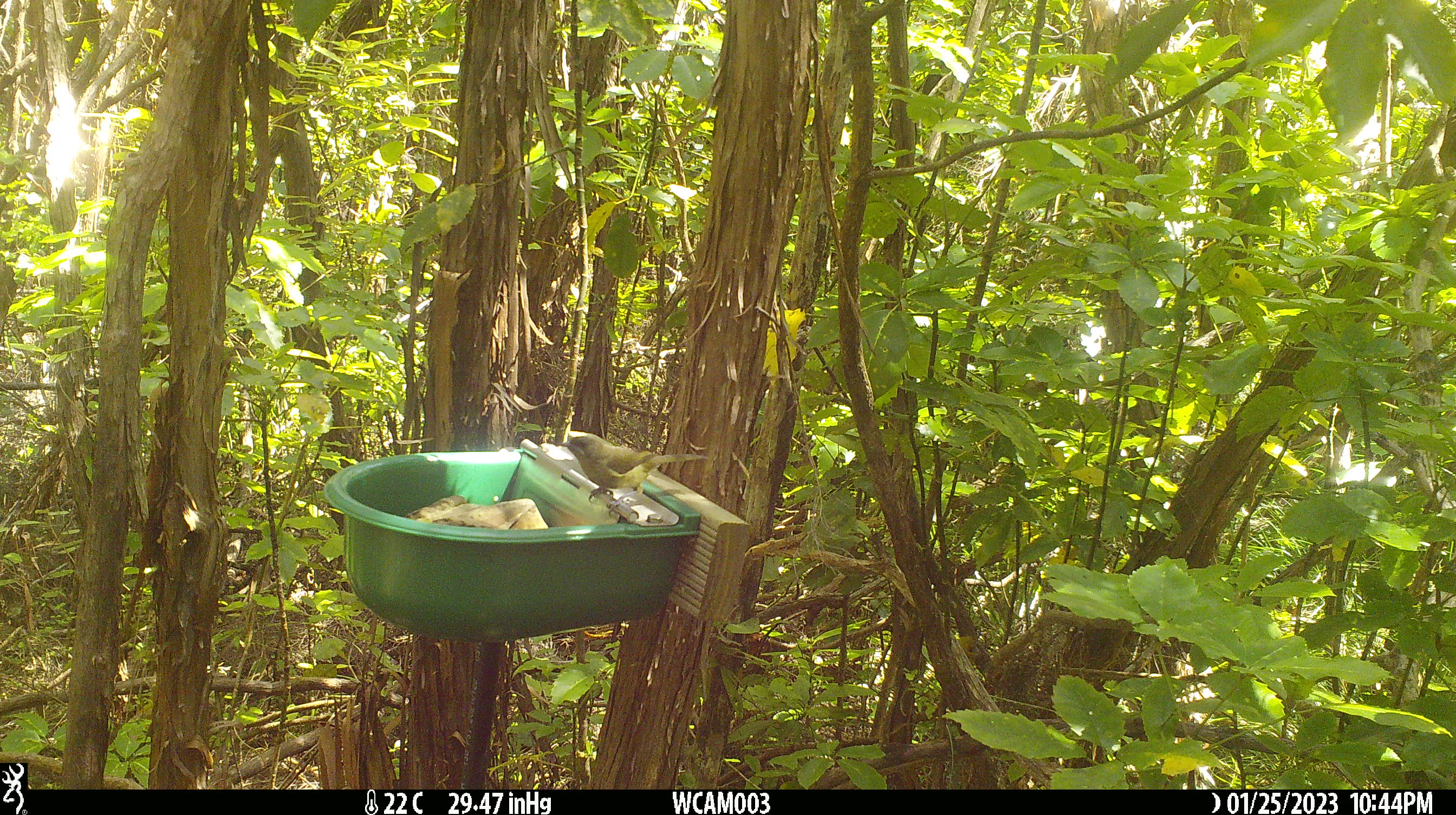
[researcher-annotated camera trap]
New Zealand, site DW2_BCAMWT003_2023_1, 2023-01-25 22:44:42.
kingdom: Animalia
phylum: Chordata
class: Aves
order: Passeriformes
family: Meliphagidae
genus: Anthornis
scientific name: Anthornis melanura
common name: new zealand bellbird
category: bellbird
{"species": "bellbird (new zealand bellbird) (Anthornis melanura)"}